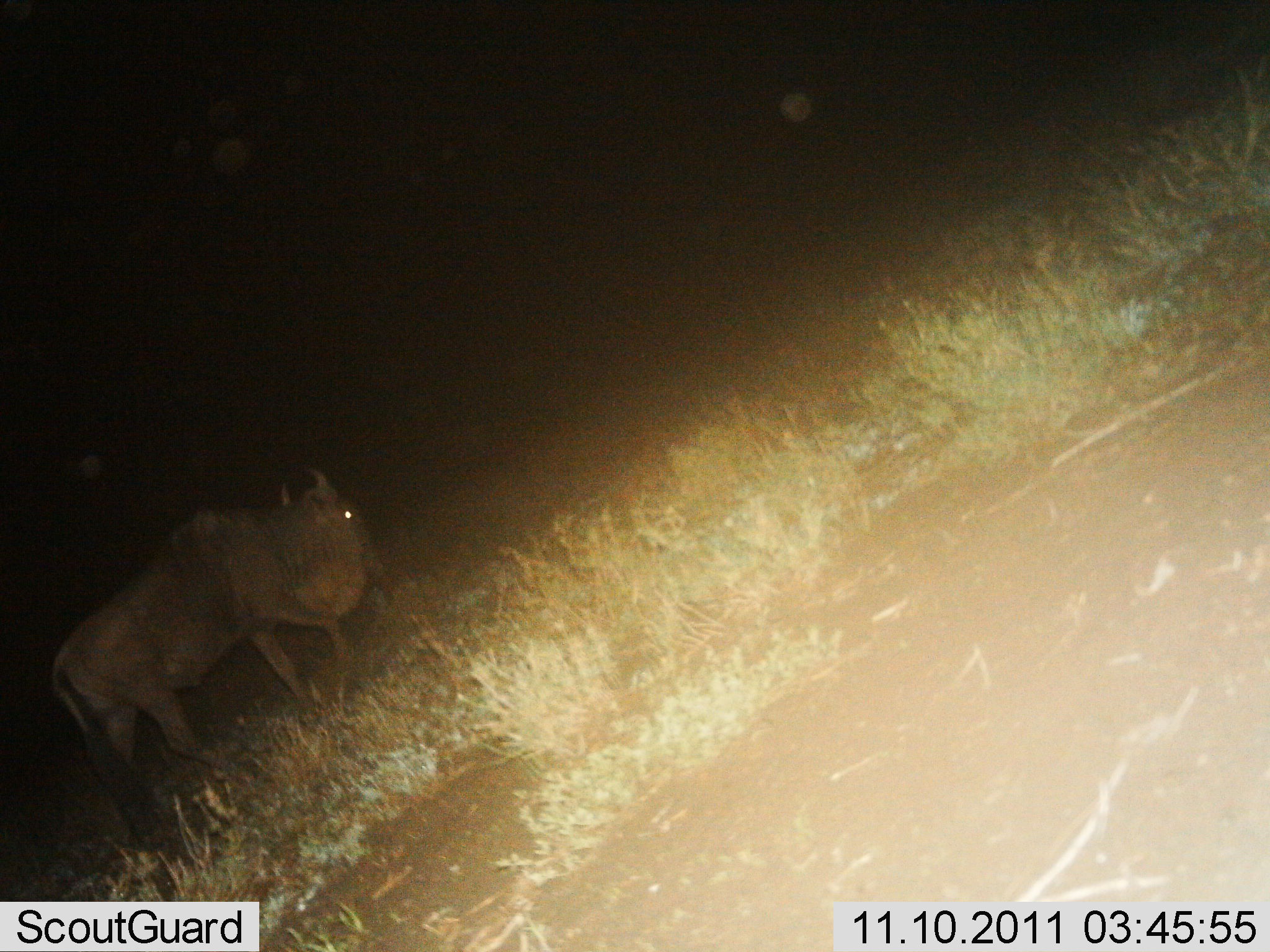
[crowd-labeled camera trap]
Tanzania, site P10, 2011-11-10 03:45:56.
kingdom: Animalia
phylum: Chordata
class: Mammalia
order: Artiodactyla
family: Bovidae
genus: Connochaetes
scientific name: Connochaetes taurinus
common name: blue wildebeest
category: wildebeest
Wildebeest (blue wildebeest) (Connochaetes taurinus), count 1. Behavior (volunteer vote fractions): standing 45%, resting 0%, moving 45%, interacting 0%. Young present (vote fraction): 0%. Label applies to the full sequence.